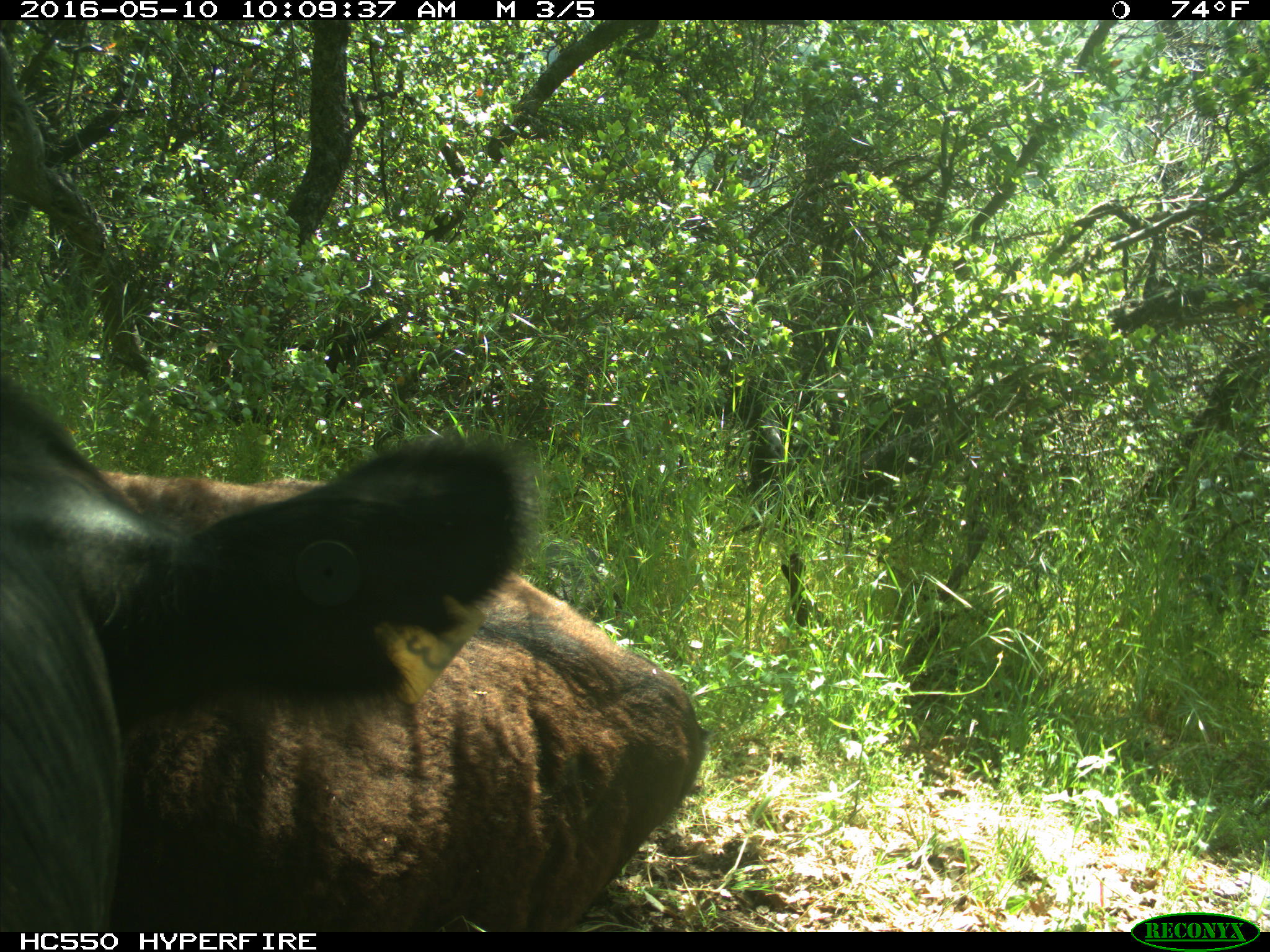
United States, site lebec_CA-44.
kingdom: Animalia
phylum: Chordata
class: Mammalia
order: Artiodactyla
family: Bovidae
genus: Bos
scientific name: Bos taurus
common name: domestic cow